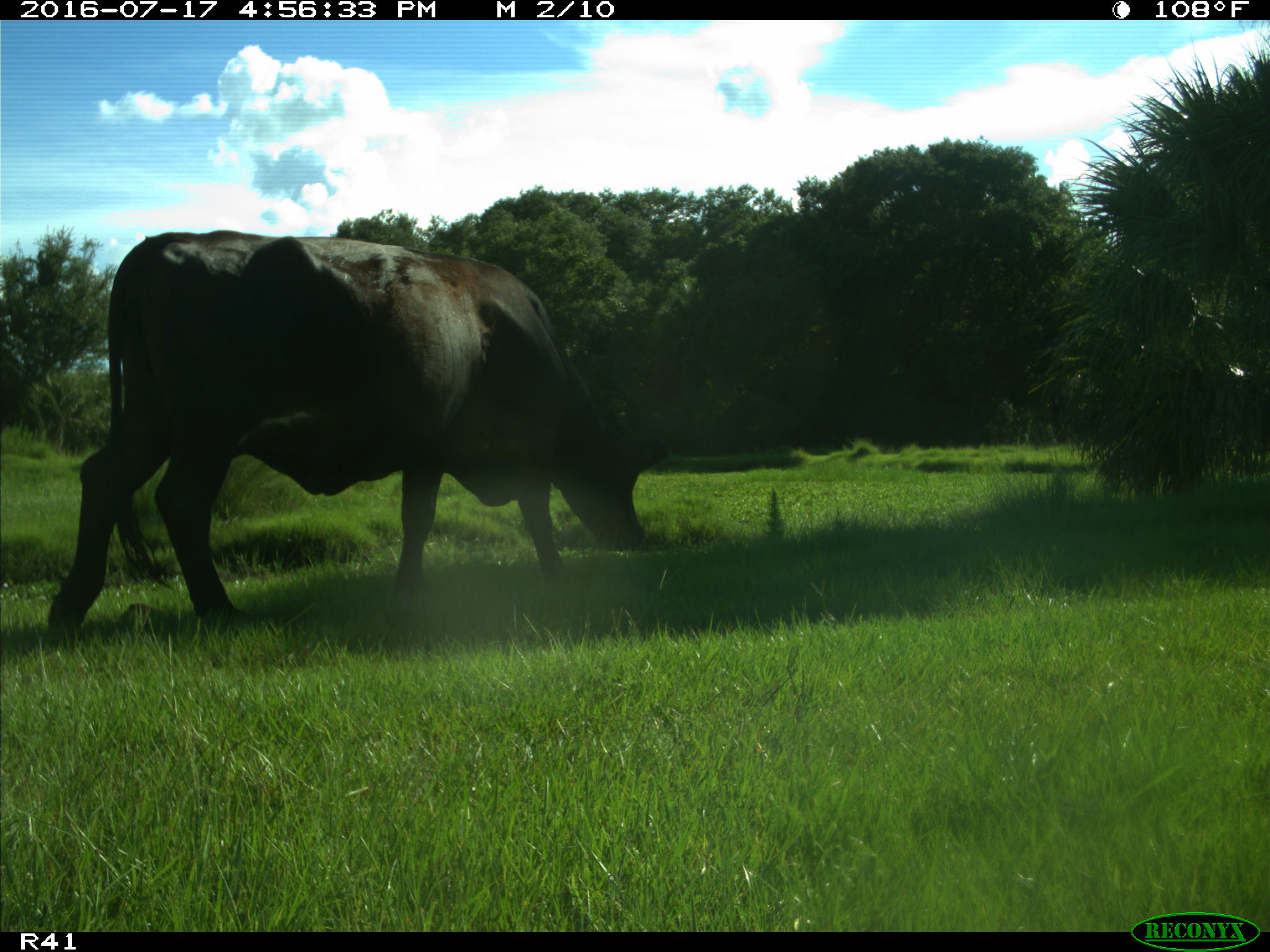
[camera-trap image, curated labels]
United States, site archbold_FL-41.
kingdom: Animalia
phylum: Chordata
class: Mammalia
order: Artiodactyla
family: Bovidae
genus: Bos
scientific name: Bos taurus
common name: domestic cow